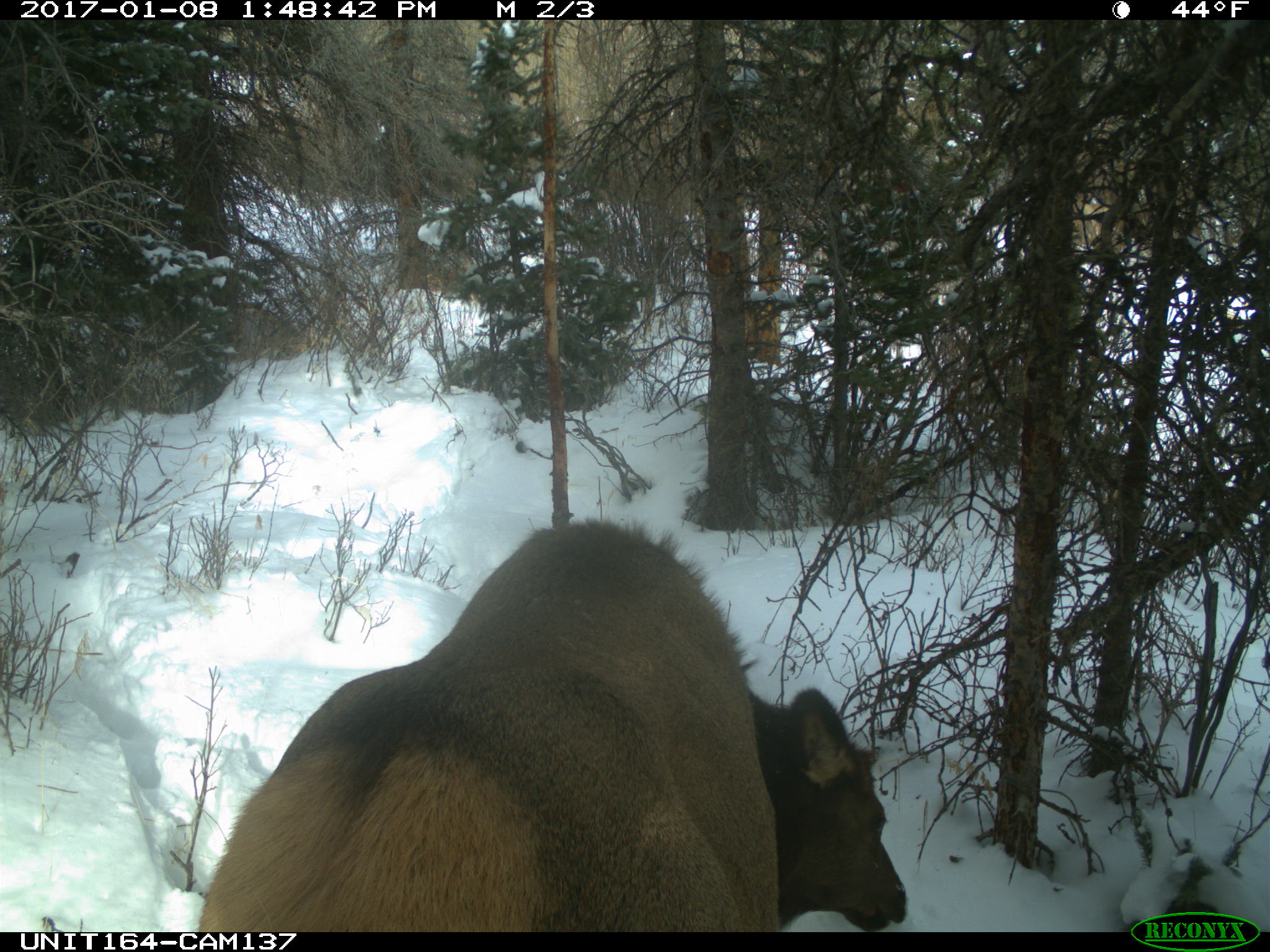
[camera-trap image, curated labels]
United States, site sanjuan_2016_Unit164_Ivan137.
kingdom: Animalia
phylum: Chordata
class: Mammalia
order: Artiodactyla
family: Cervidae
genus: Cervus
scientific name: Cervus elaphus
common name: red deer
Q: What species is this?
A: Cervus elaphus (red deer).